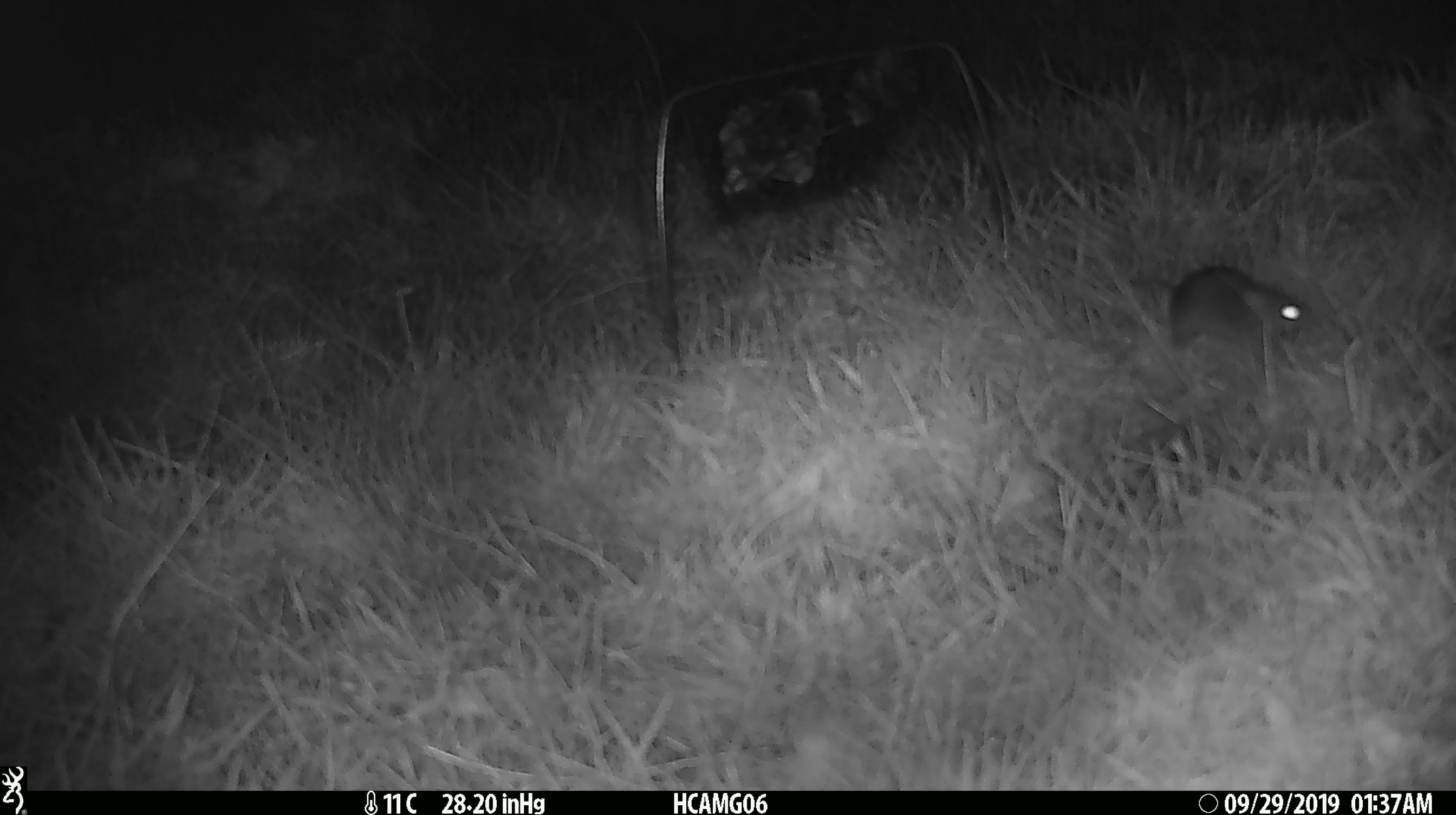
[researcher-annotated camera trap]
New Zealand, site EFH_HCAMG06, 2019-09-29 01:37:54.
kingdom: Animalia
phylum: Chordata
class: Mammalia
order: Rodentia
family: Muridae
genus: Mus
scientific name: Mus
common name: mouse